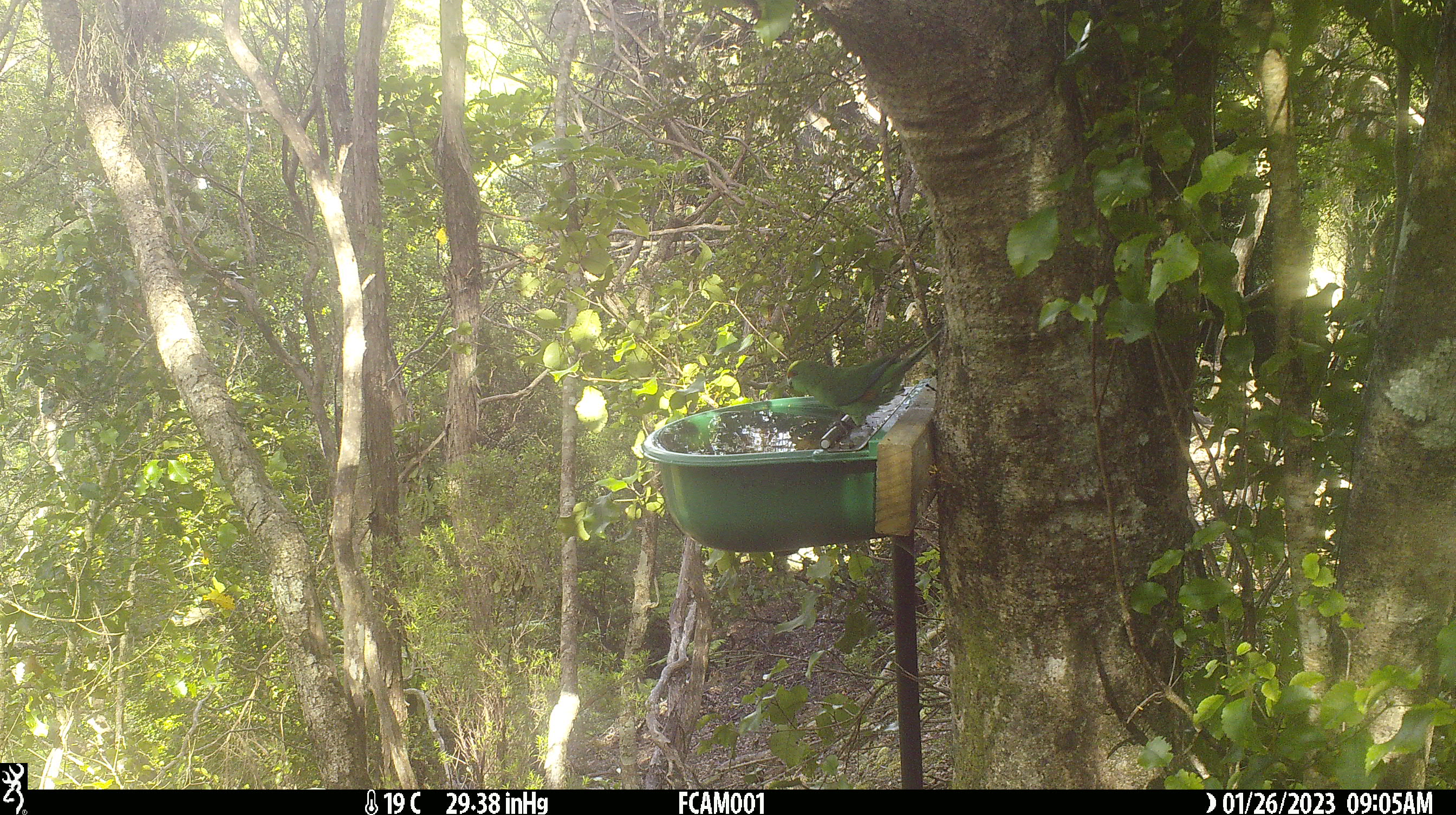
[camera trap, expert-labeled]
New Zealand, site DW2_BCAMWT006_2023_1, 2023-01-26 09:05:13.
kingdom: Animalia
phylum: Chordata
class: Aves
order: Psittaciformes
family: Psittaculidae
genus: Cyanoramphus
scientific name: Cyanoramphus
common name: parakeet